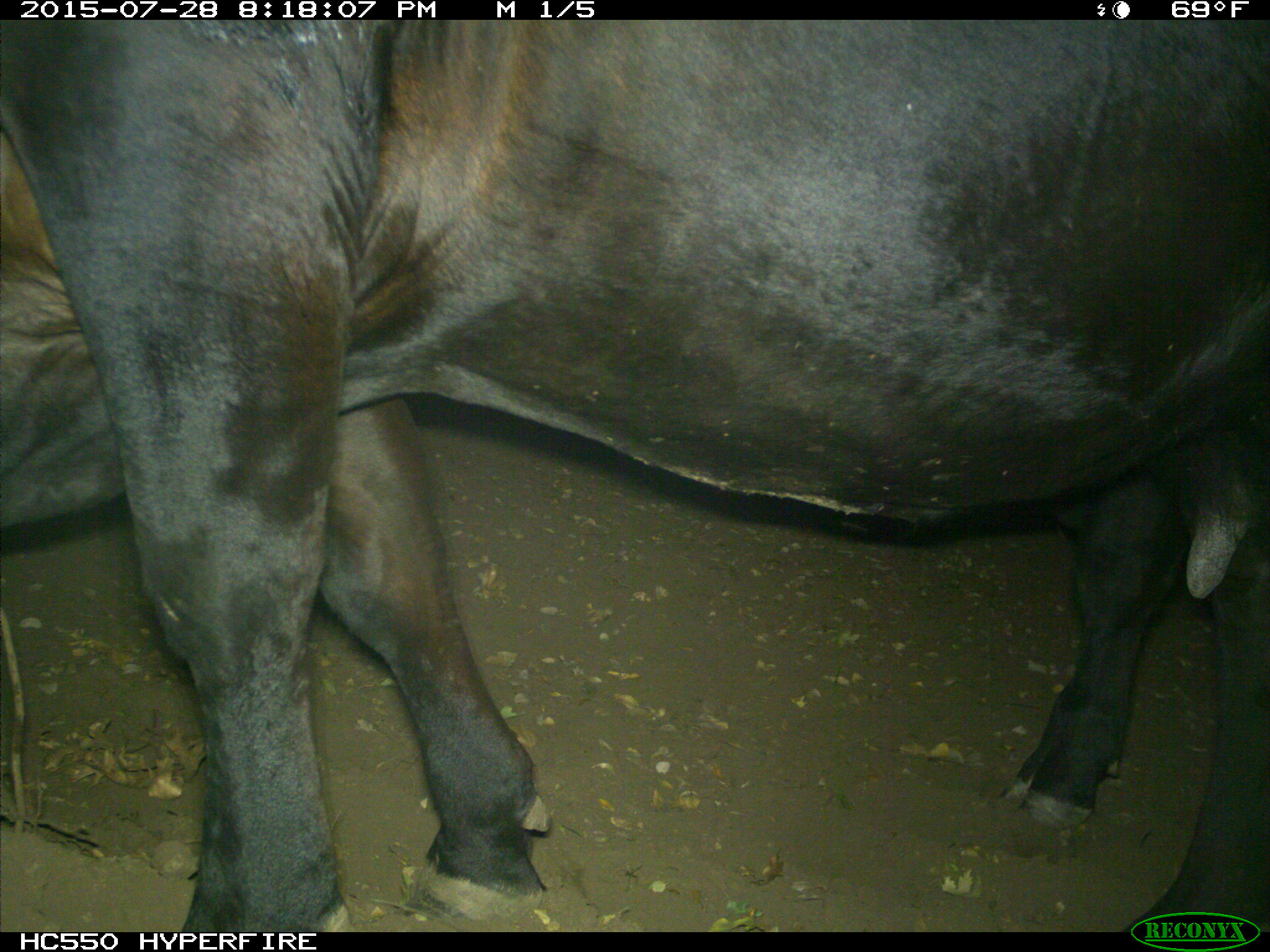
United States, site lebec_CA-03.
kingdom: Animalia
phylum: Chordata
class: Mammalia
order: Artiodactyla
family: Bovidae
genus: Bos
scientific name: Bos taurus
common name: domestic cow